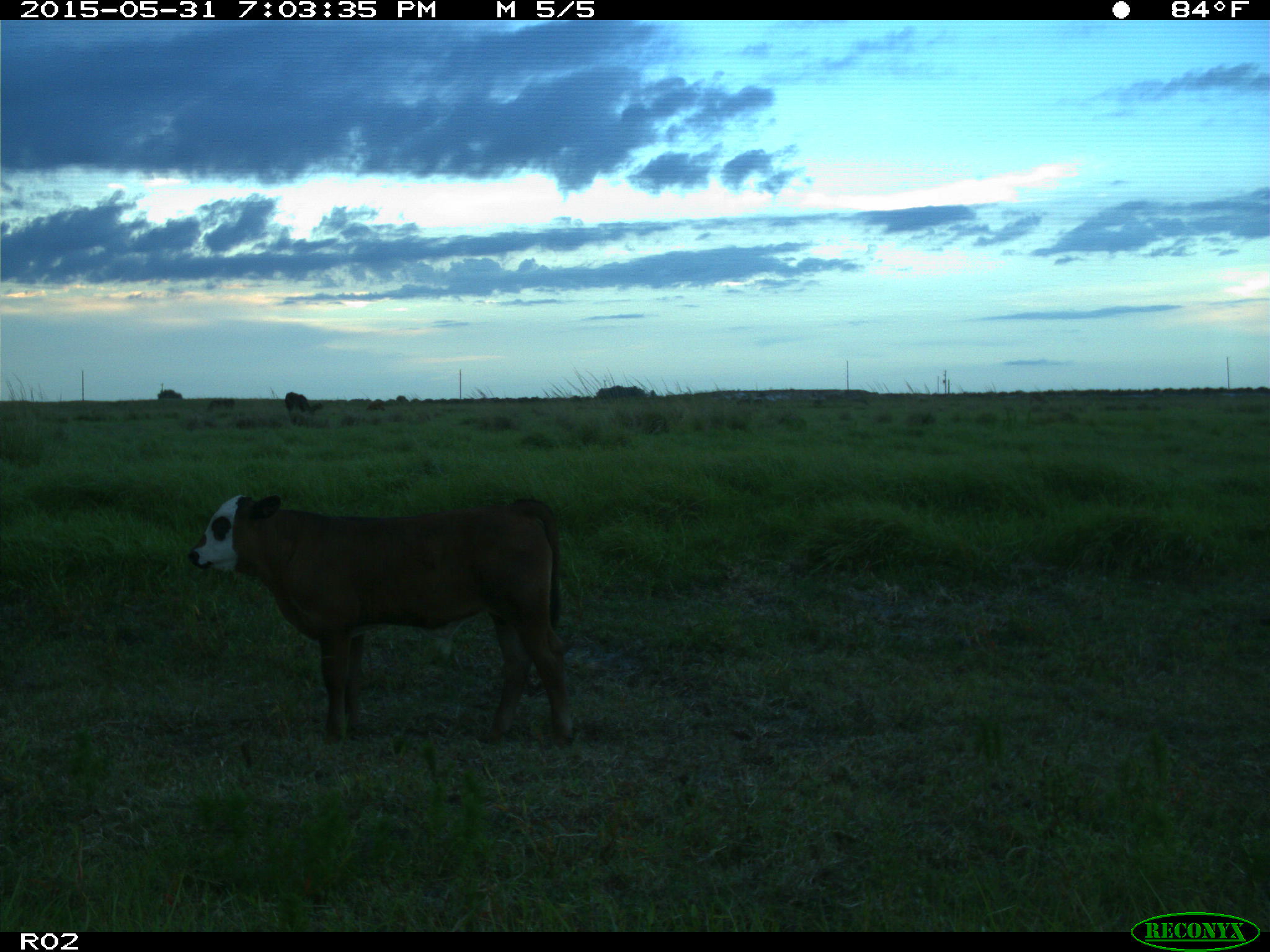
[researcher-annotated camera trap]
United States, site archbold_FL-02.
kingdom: Animalia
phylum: Chordata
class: Mammalia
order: Artiodactyla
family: Bovidae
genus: Bos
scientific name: Bos taurus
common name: domestic cow